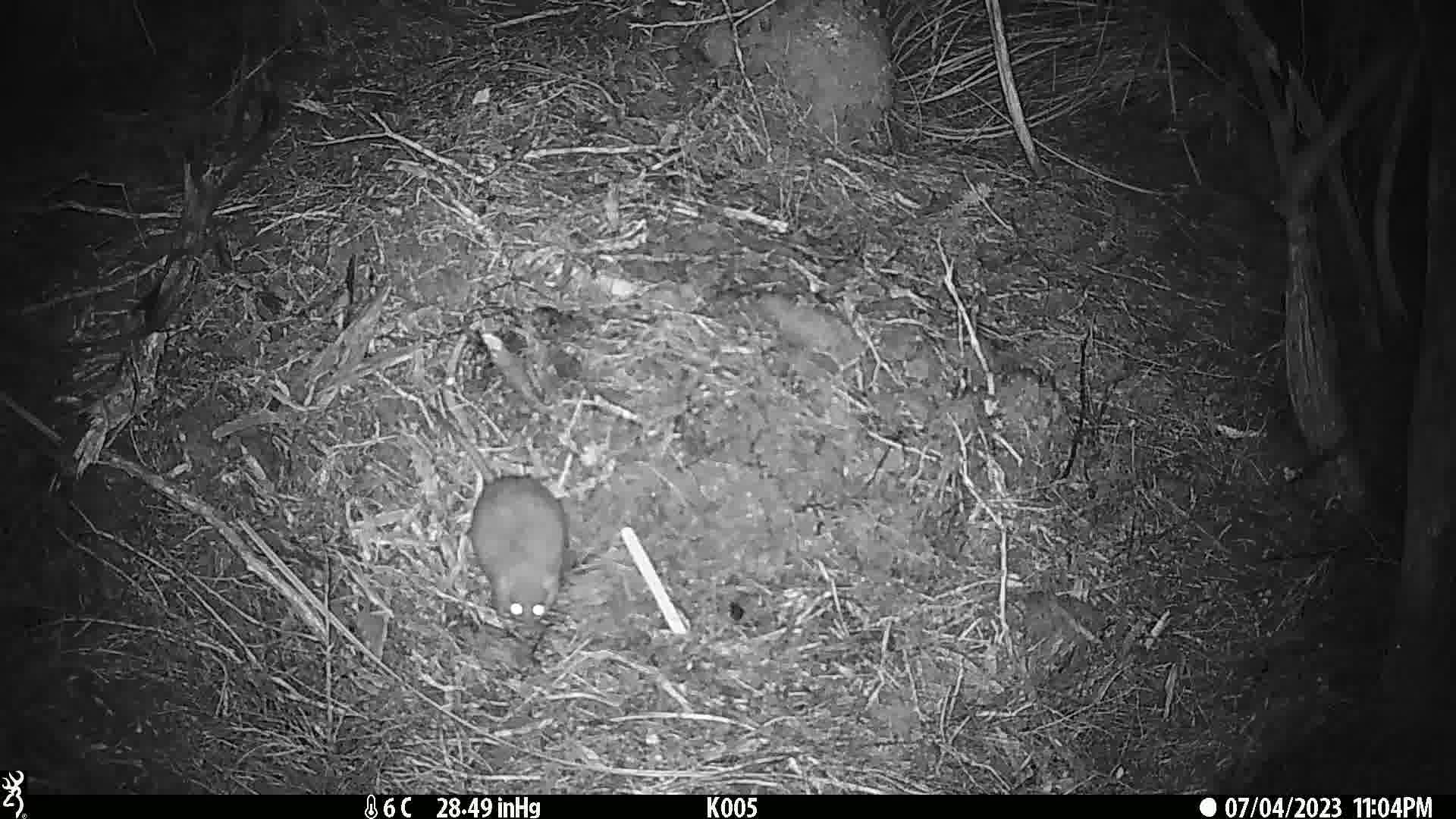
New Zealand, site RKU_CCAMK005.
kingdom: Animalia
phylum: Chordata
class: Mammalia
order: Rodentia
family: Muridae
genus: Rattus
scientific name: Rattus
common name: rat